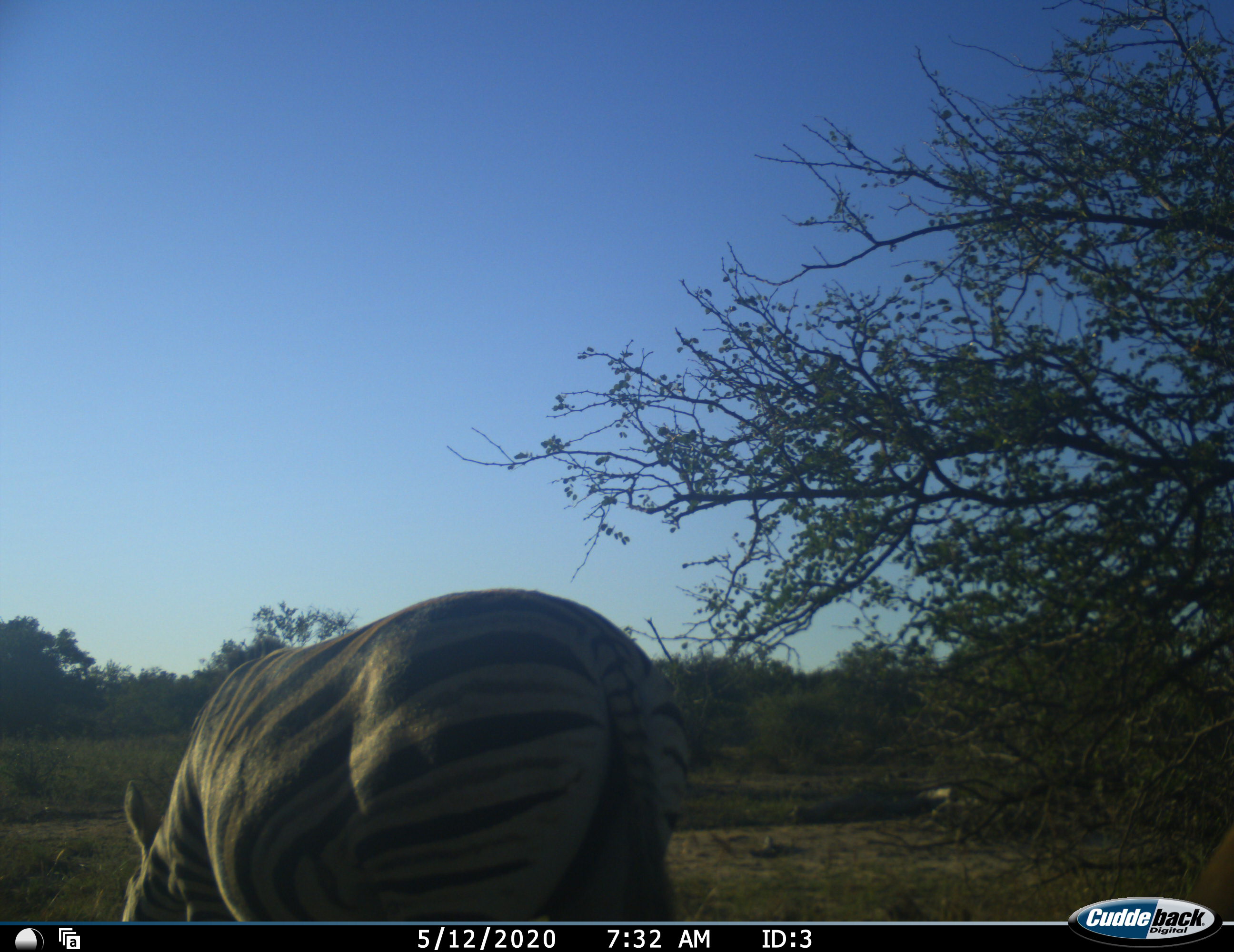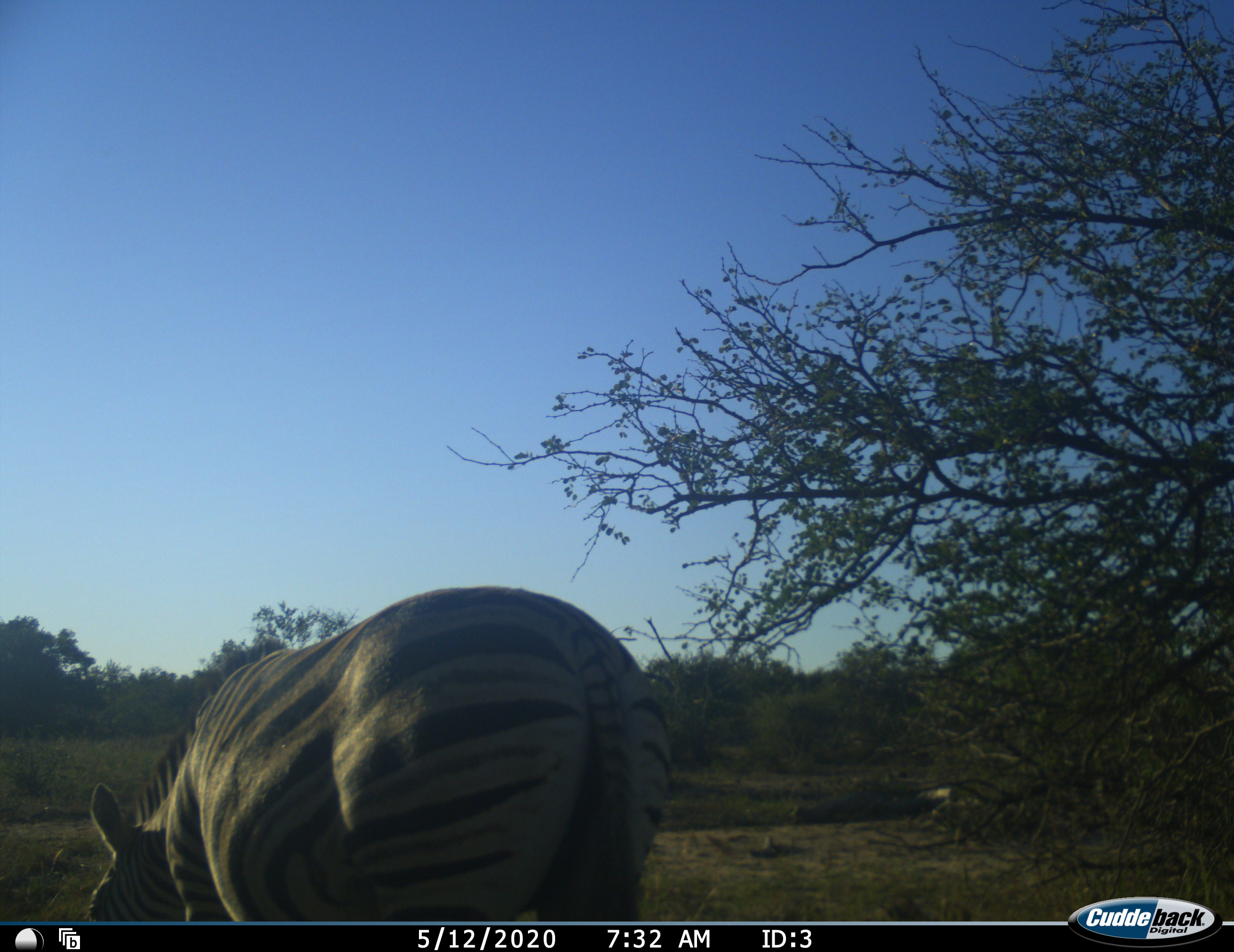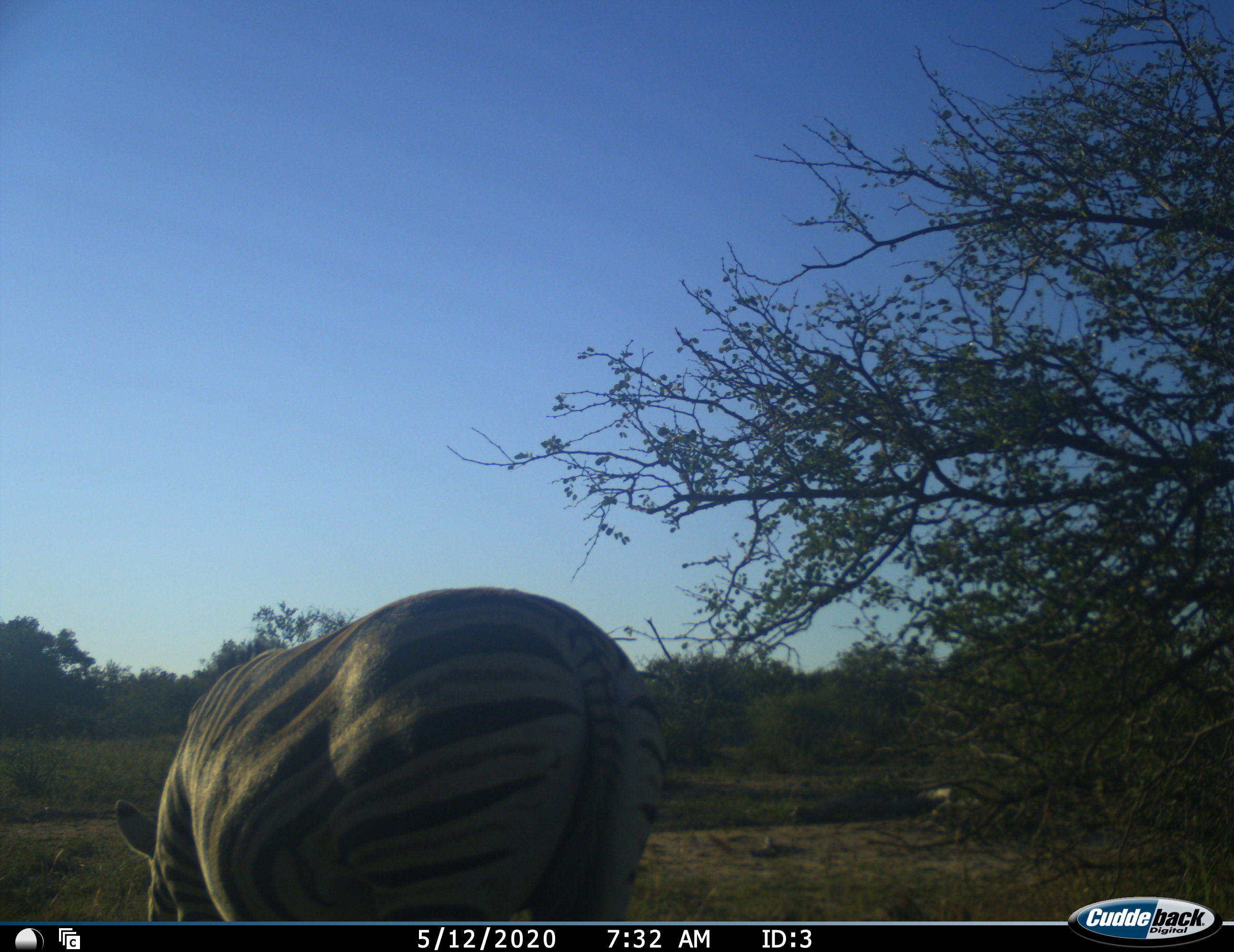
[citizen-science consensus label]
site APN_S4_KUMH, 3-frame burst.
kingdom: Animalia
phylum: Chordata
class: Mammalia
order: Perissodactyla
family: Equidae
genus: Equus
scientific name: Equus quagga burchellii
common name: burchell's zebra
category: zebraburchells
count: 1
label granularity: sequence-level